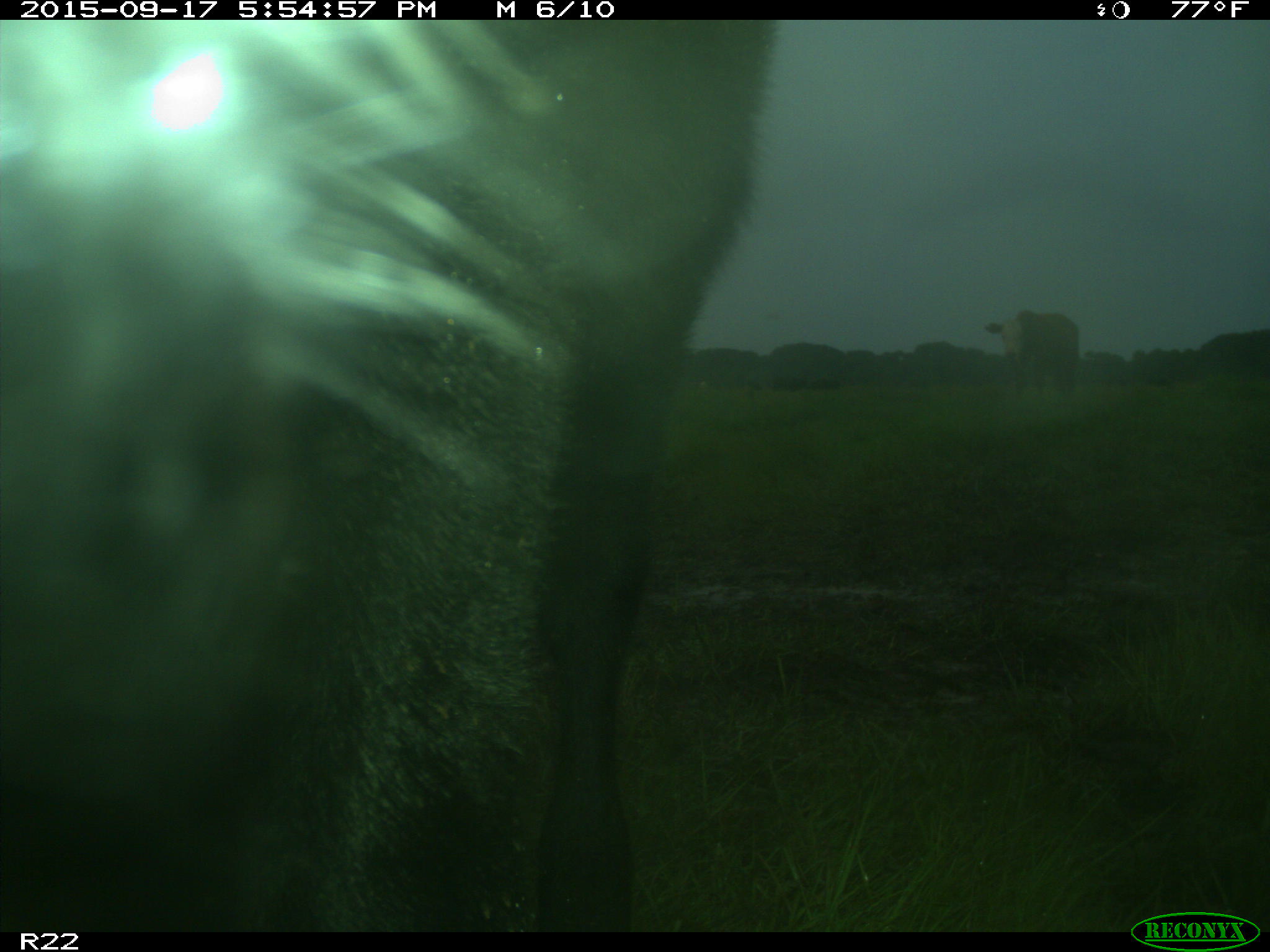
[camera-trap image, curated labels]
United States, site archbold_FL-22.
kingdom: Animalia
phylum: Chordata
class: Mammalia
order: Artiodactyla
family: Bovidae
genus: Bos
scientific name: Bos taurus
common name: domestic cow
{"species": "Bos taurus (domestic cow)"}